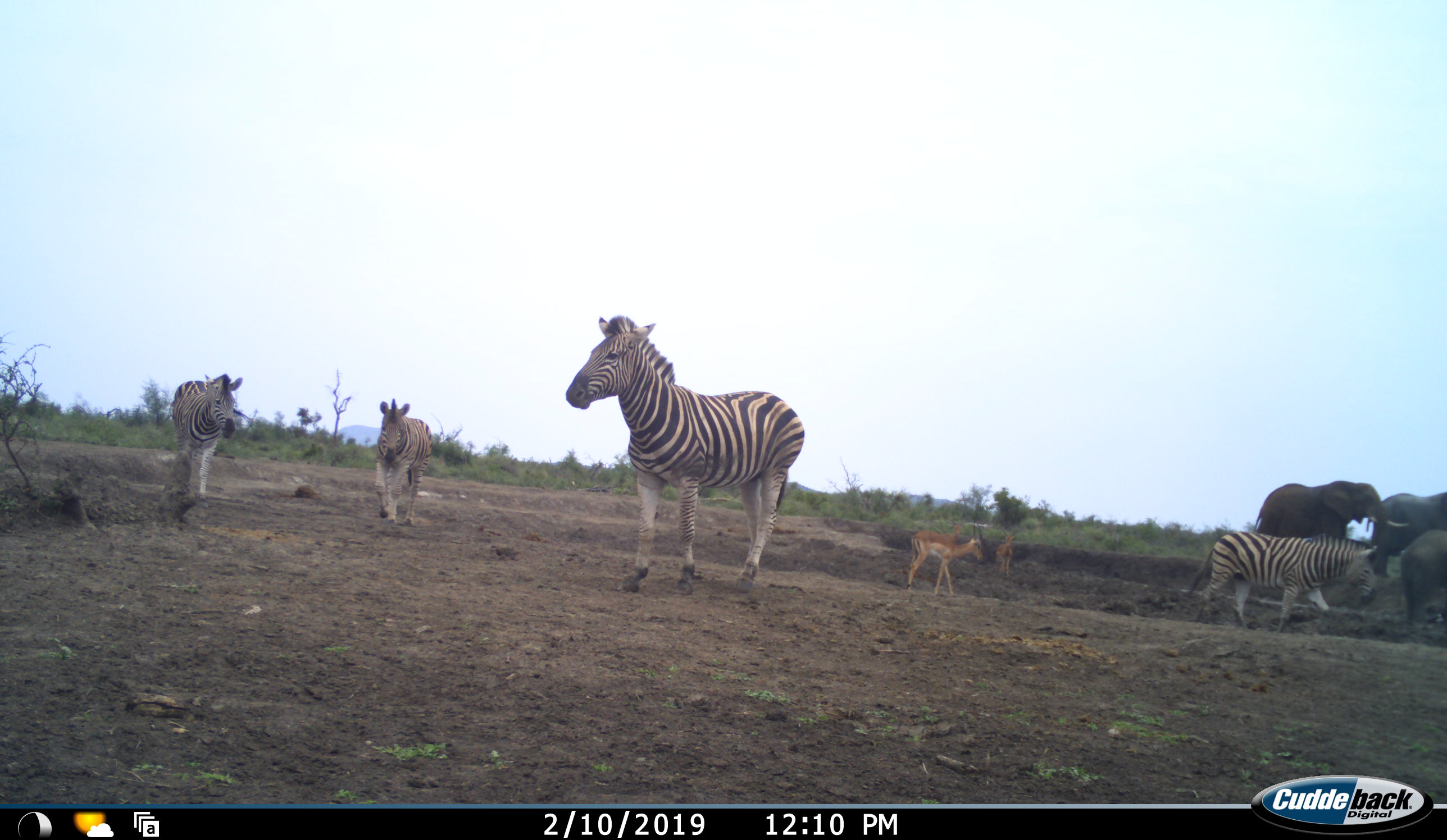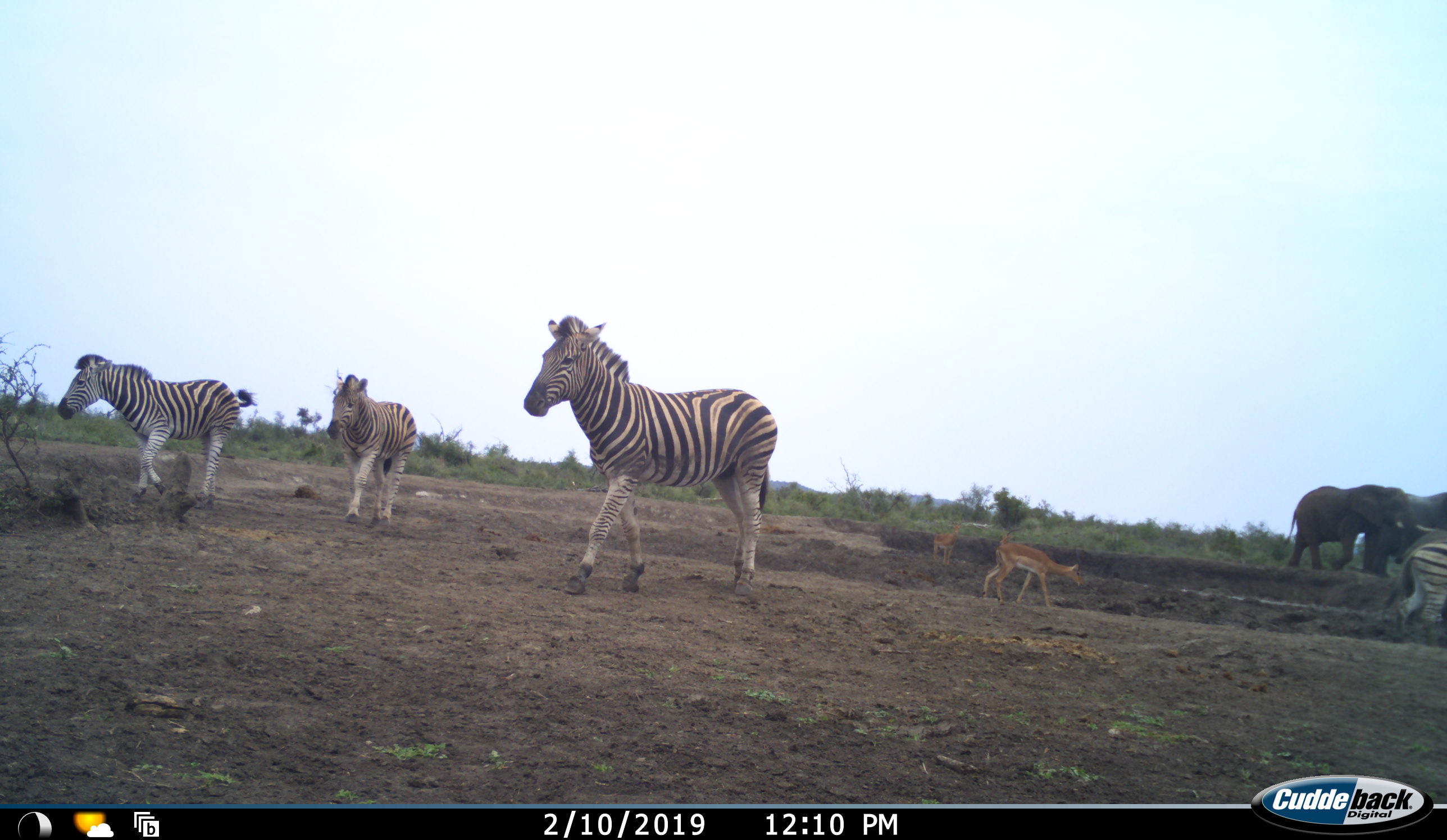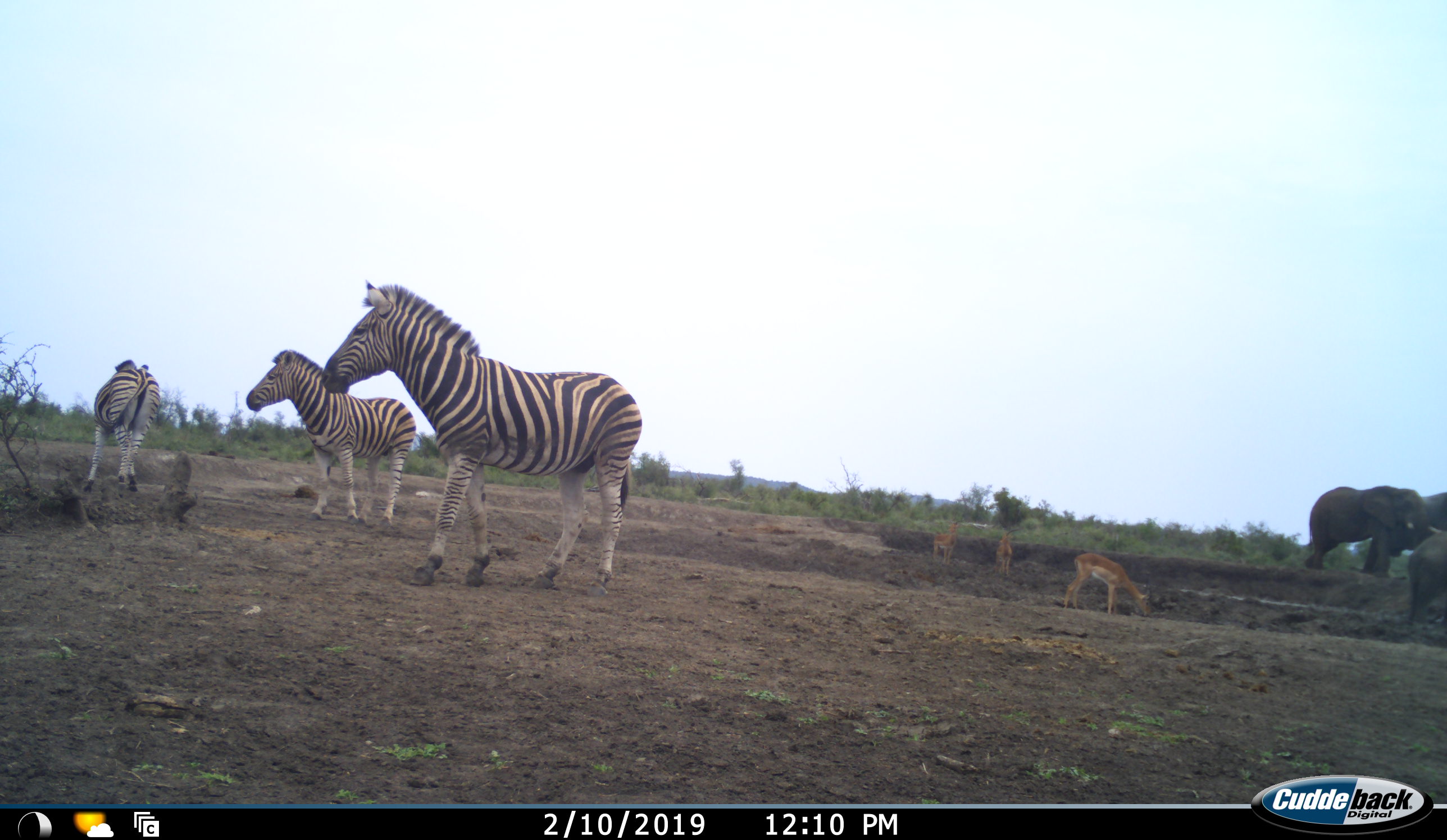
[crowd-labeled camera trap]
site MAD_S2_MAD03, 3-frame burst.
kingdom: Animalia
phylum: Chordata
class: Mammalia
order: Proboscidea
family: Elephantidae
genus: Loxodonta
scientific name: Loxodonta africana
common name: african bush elephant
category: elephant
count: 3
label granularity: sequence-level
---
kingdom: Animalia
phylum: Chordata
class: Mammalia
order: Artiodactyla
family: Bovidae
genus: Aepyceros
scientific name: Aepyceros melampus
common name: impala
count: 3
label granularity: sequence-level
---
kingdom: Animalia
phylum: Chordata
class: Mammalia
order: Perissodactyla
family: Equidae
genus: Equus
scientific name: Equus quagga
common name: plains zebra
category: zebraplains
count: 4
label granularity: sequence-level